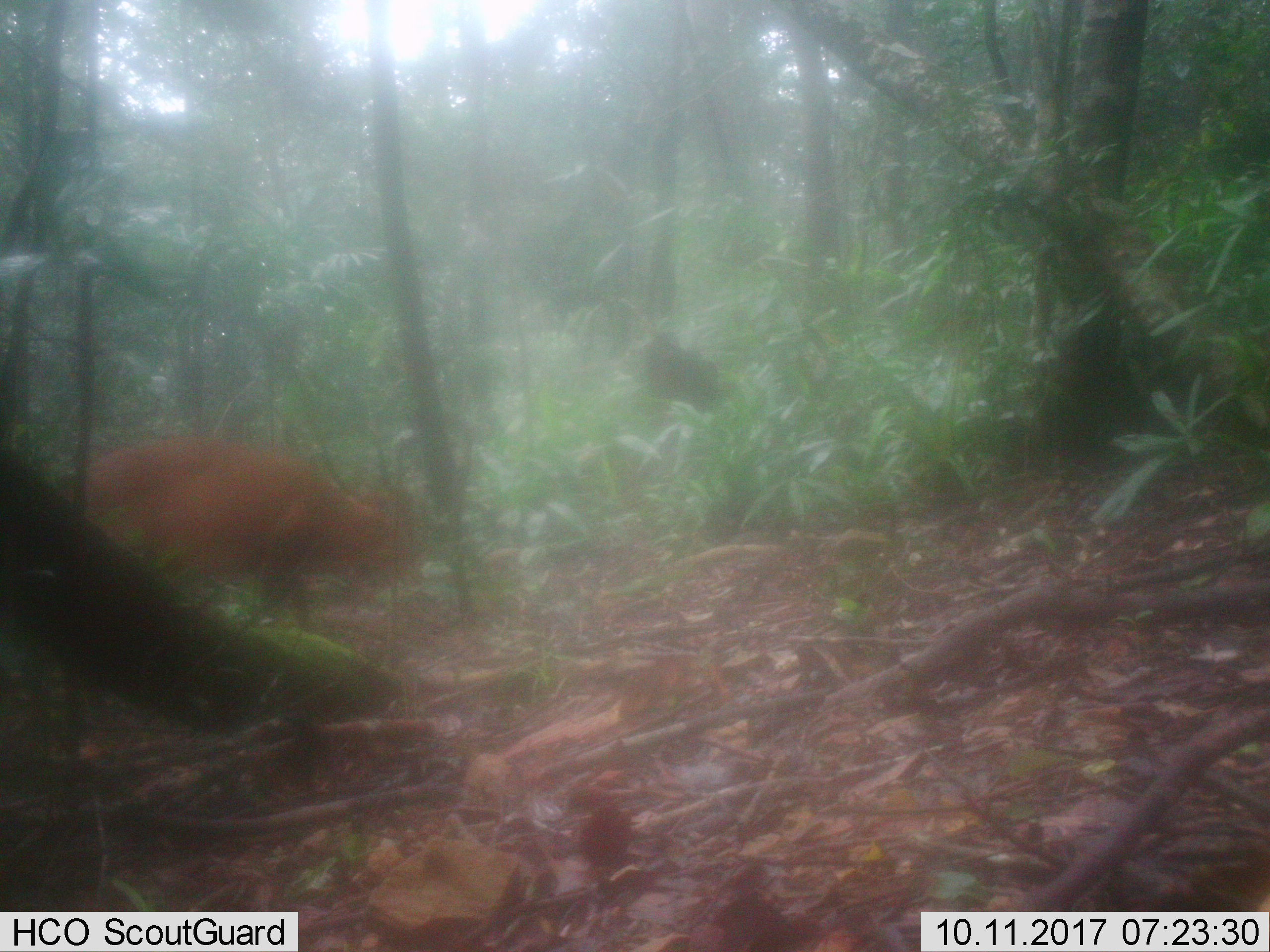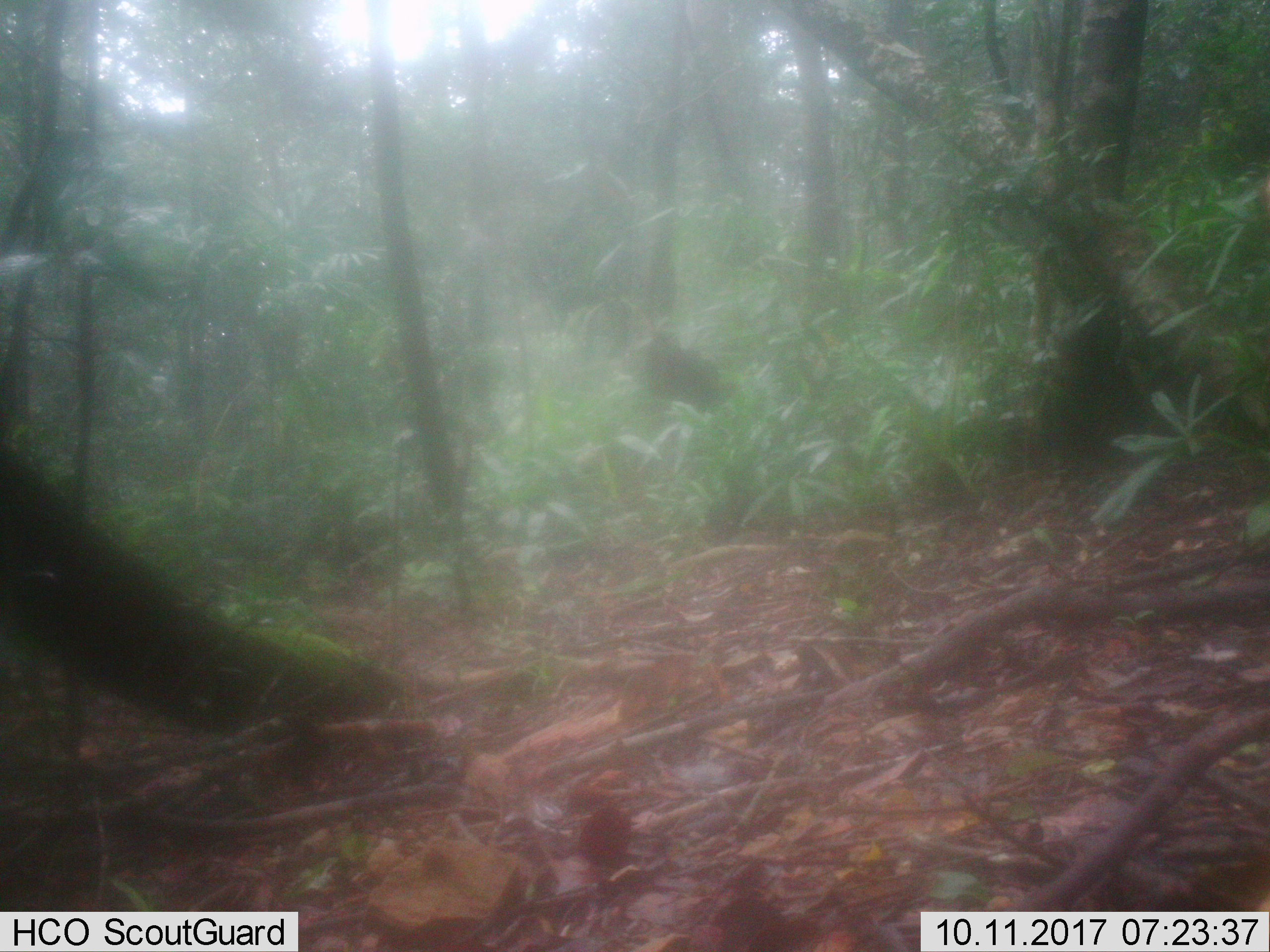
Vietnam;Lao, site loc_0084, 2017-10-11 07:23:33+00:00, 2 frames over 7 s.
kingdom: Animalia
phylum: Chordata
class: Mammalia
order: Artiodactyla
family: Cervidae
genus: Muntiacus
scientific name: Muntiacus vuquangensis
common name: large-antlered muntjac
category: large antlered muntjac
Large antlered muntjac (large-antlered muntjac) (Muntiacus vuquangensis). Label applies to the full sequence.